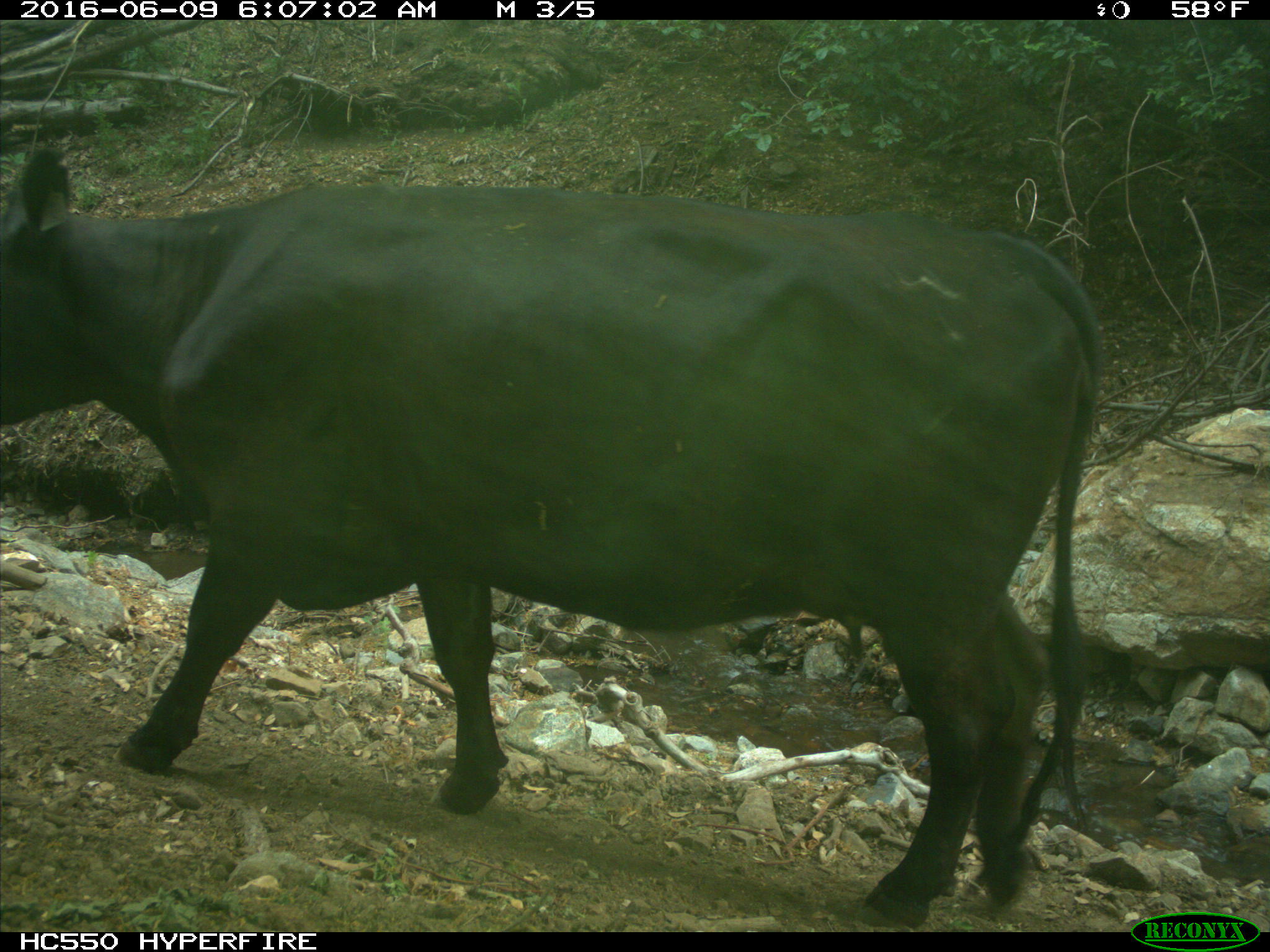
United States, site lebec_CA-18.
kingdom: Animalia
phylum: Chordata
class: Mammalia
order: Artiodactyla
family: Bovidae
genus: Bos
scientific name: Bos taurus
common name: domestic cow